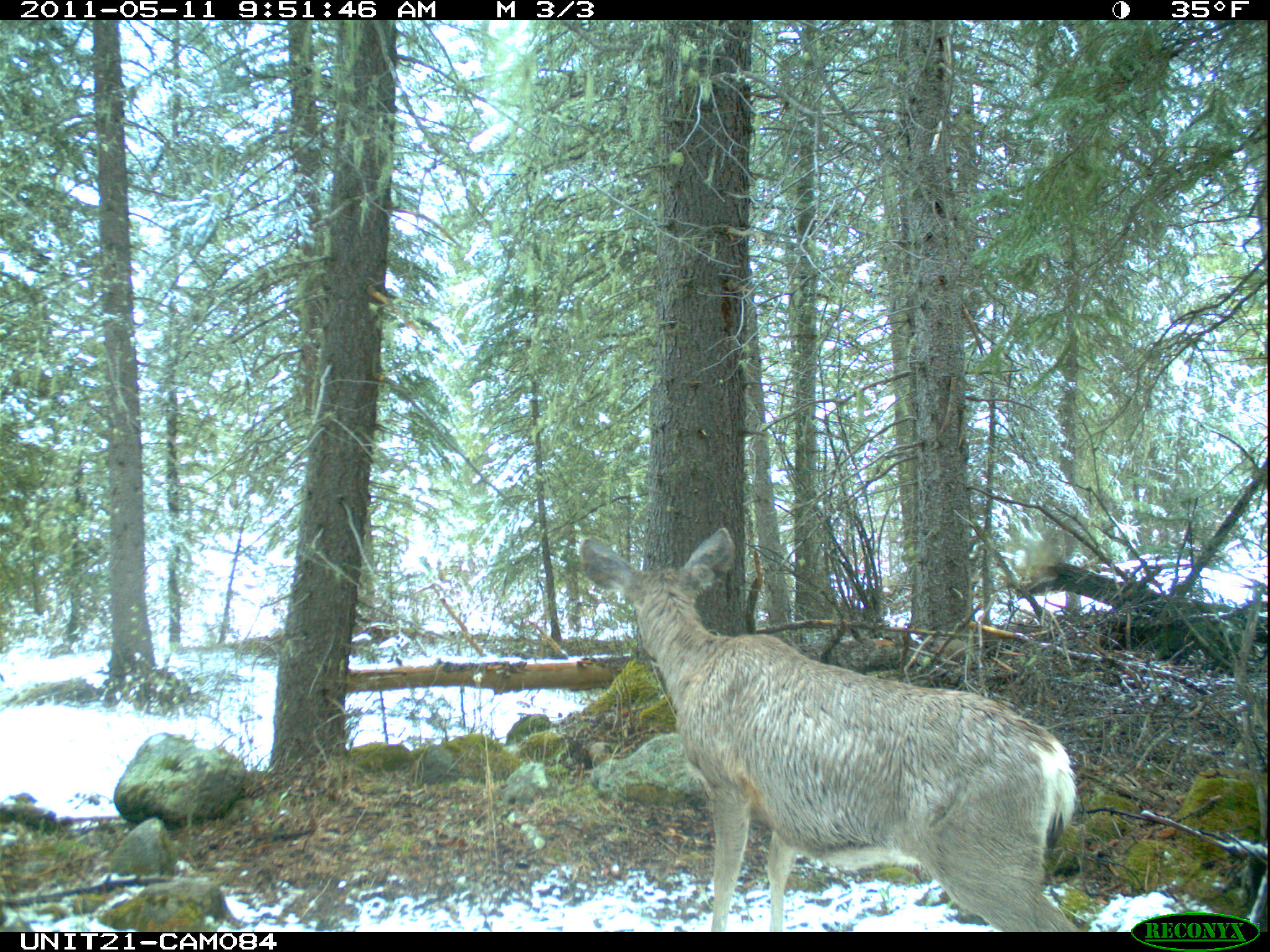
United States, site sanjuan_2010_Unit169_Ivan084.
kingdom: Animalia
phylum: Chordata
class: Mammalia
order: Artiodactyla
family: Cervidae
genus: Odocoileus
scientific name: Odocoileus hemionus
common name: mule deer